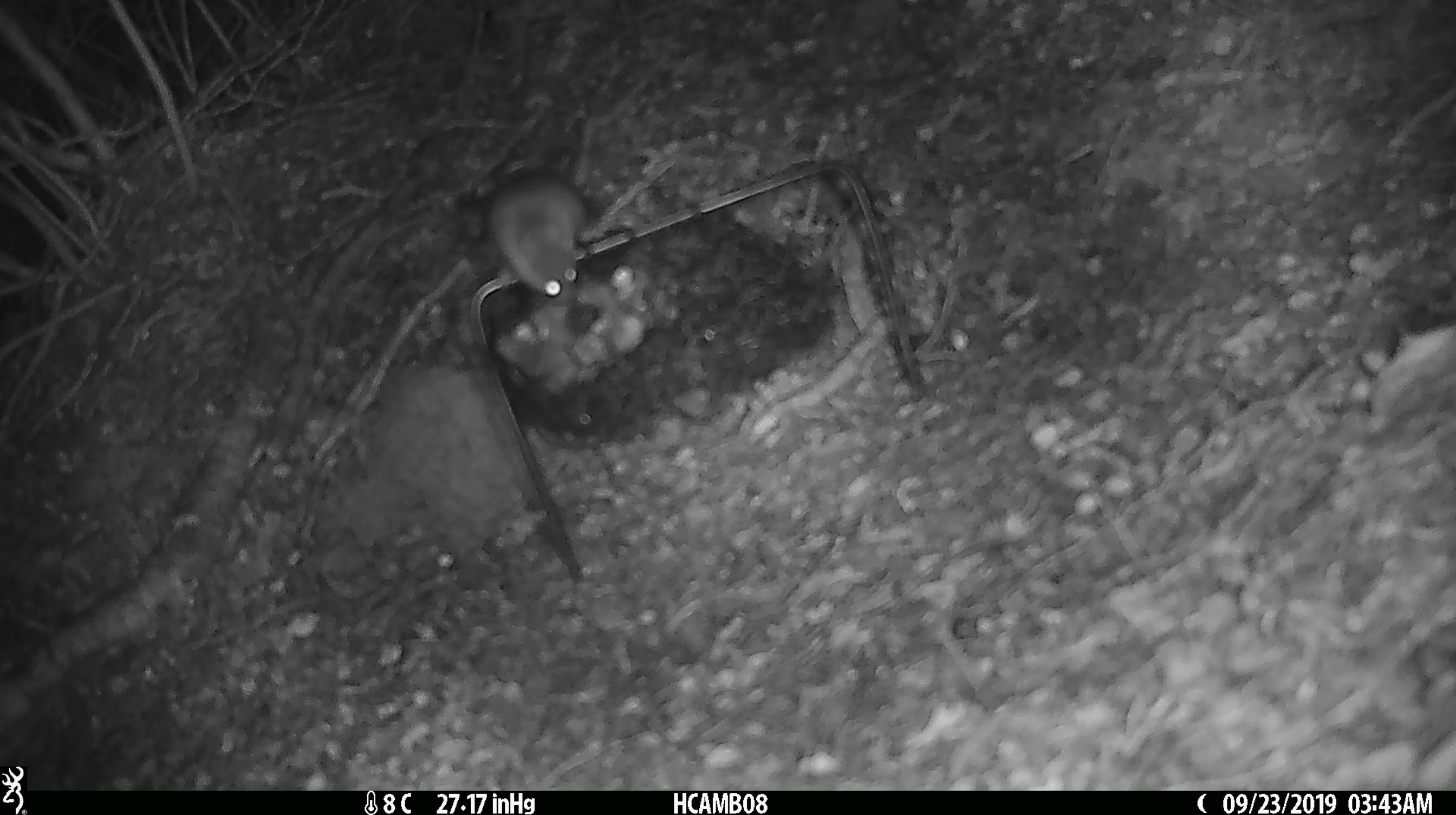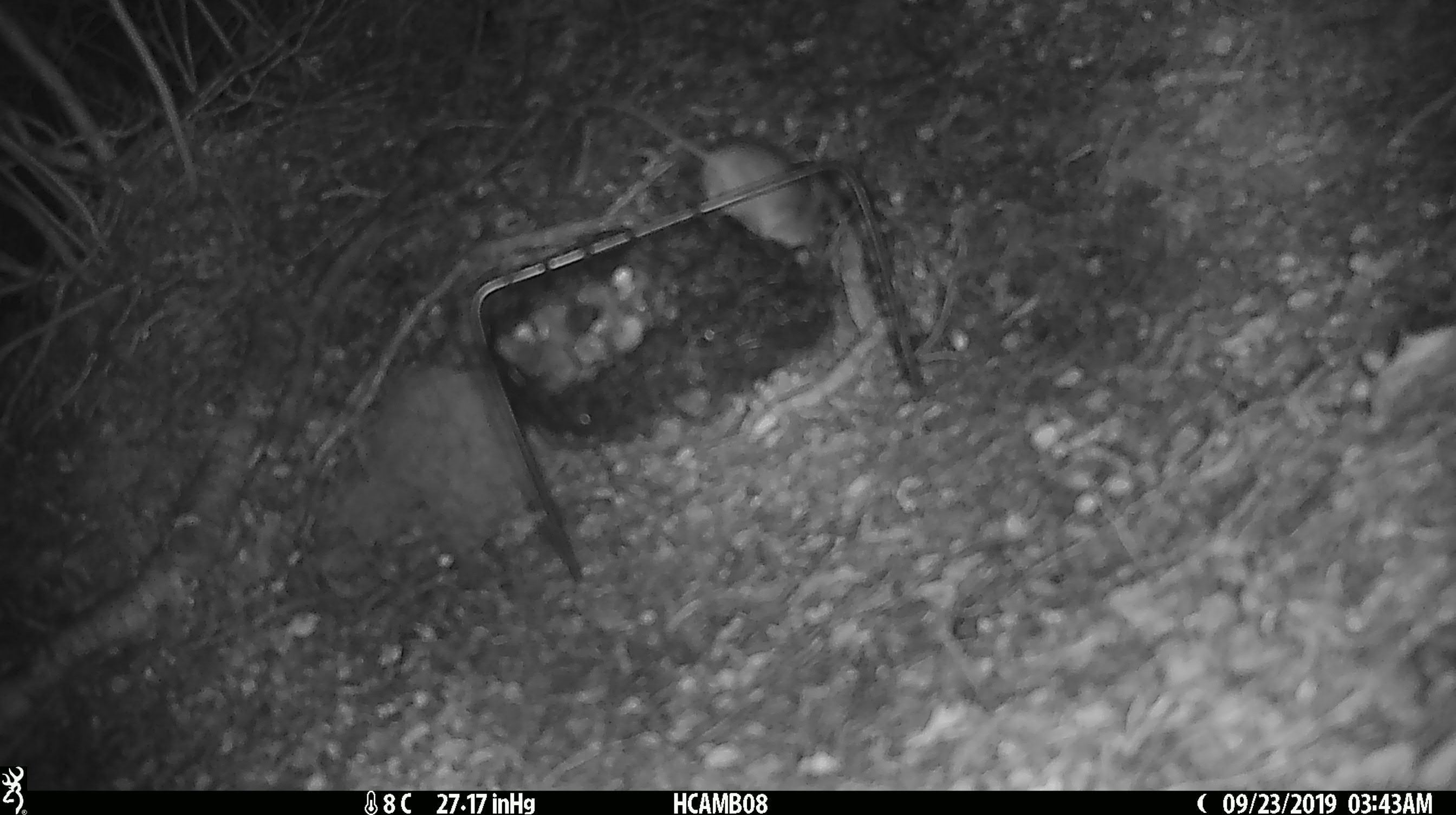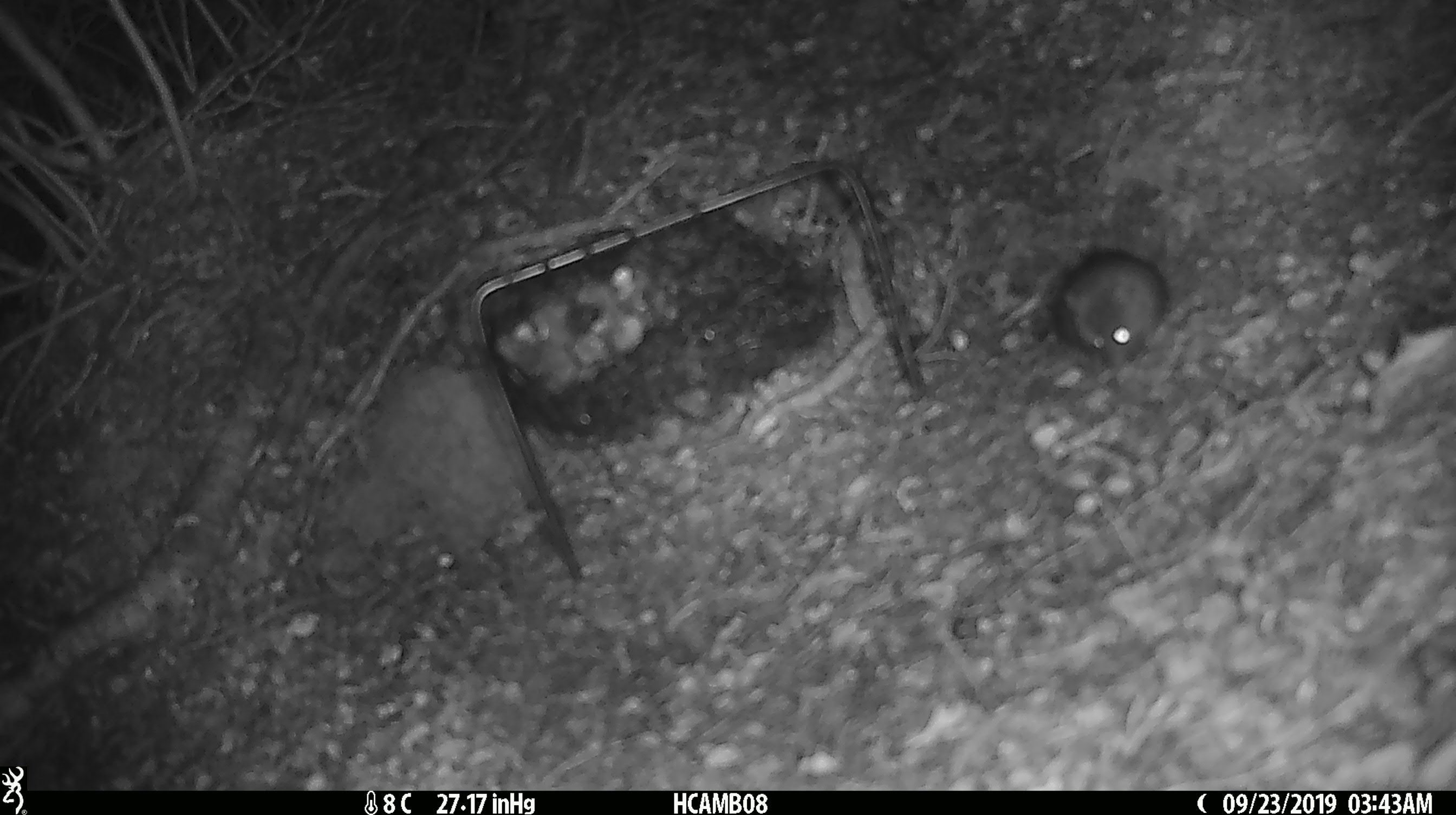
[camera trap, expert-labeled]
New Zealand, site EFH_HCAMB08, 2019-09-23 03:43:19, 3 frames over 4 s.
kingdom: Animalia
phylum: Chordata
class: Mammalia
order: Rodentia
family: Muridae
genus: Mus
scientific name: Mus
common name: mouse